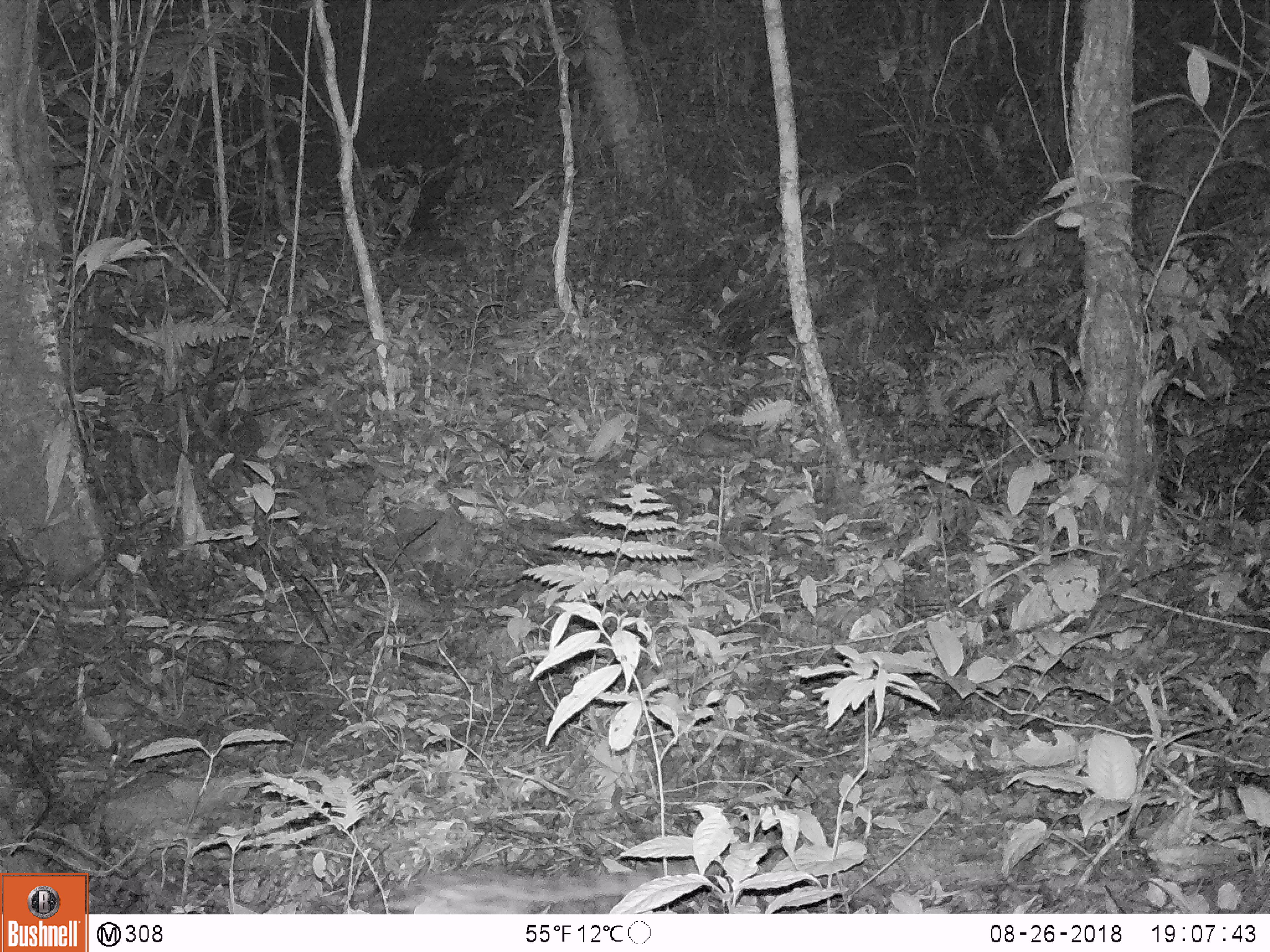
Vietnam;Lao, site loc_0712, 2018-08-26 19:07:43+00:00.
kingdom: Animalia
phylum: Chordata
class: Mammalia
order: Carnivora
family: Prionodontidae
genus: Prionodon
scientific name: Prionodon pardicolor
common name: spotted linsang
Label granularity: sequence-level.